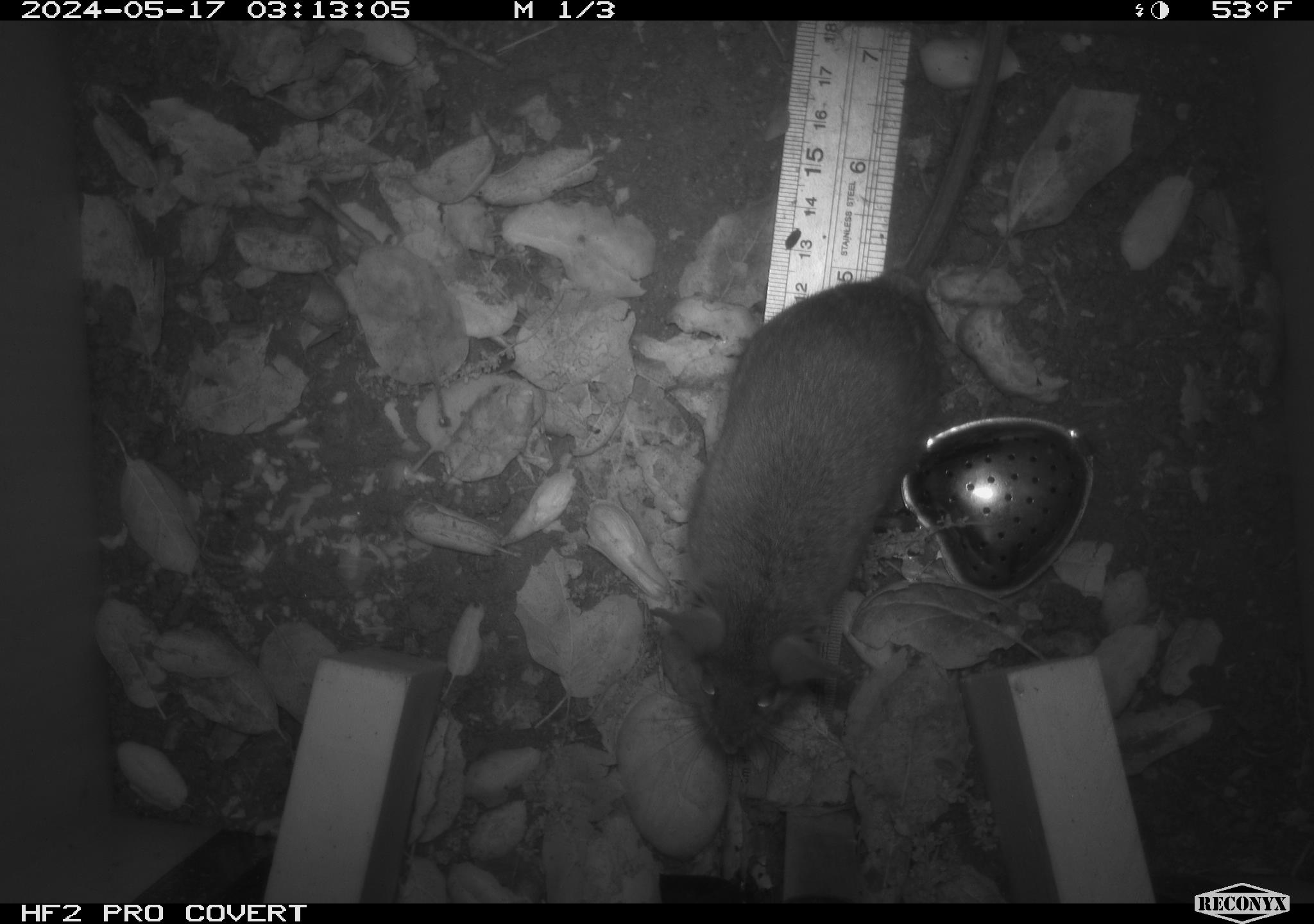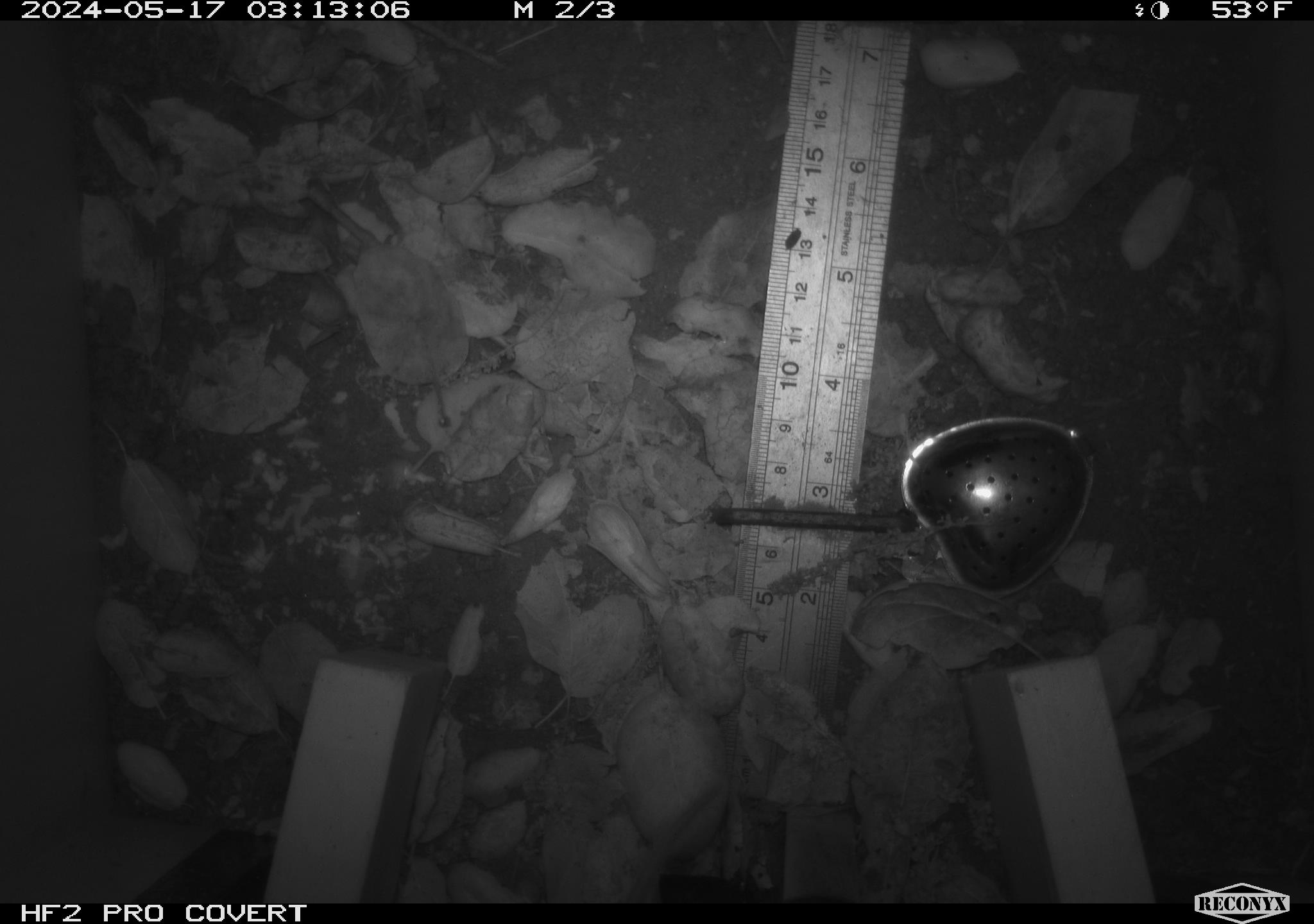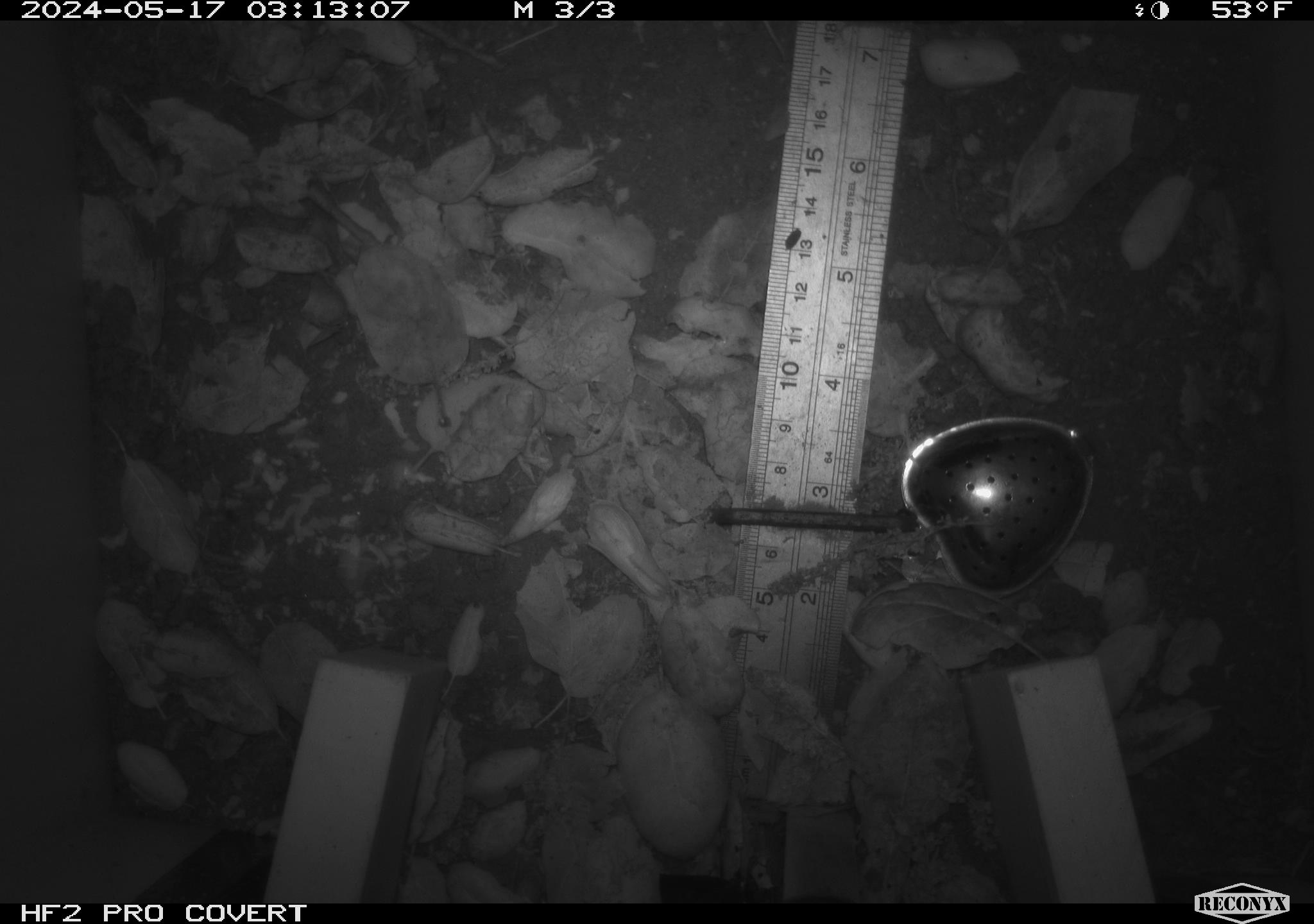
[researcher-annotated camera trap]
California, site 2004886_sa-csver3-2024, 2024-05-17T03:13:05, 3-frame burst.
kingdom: Animalia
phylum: Chordata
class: Mammalia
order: Rodentia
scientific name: Rodentia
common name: rodent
Rodent (Rodentia).